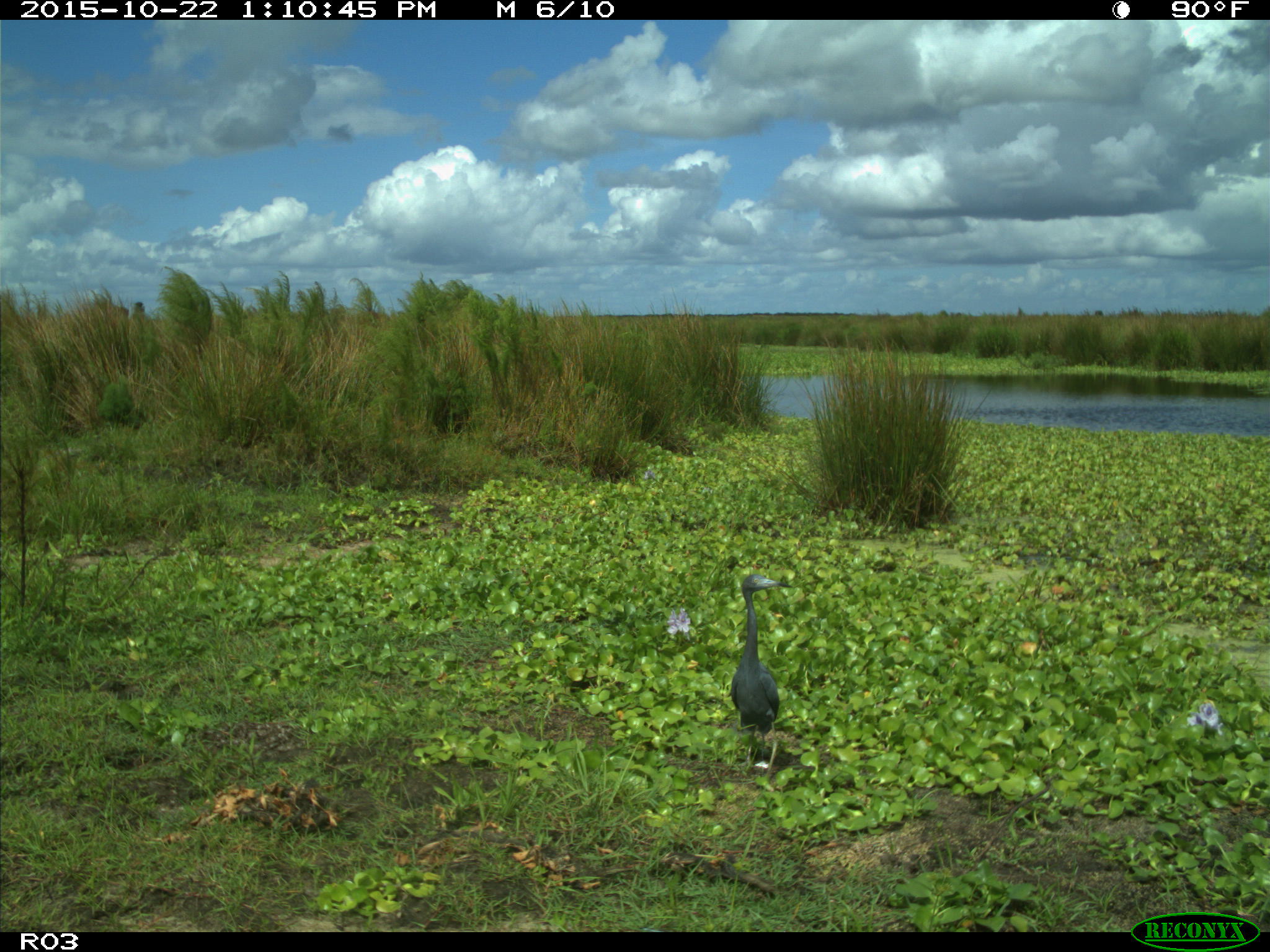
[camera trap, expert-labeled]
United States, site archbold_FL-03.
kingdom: Animalia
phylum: Chordata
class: Aves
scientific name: Aves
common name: birds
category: unidentified bird